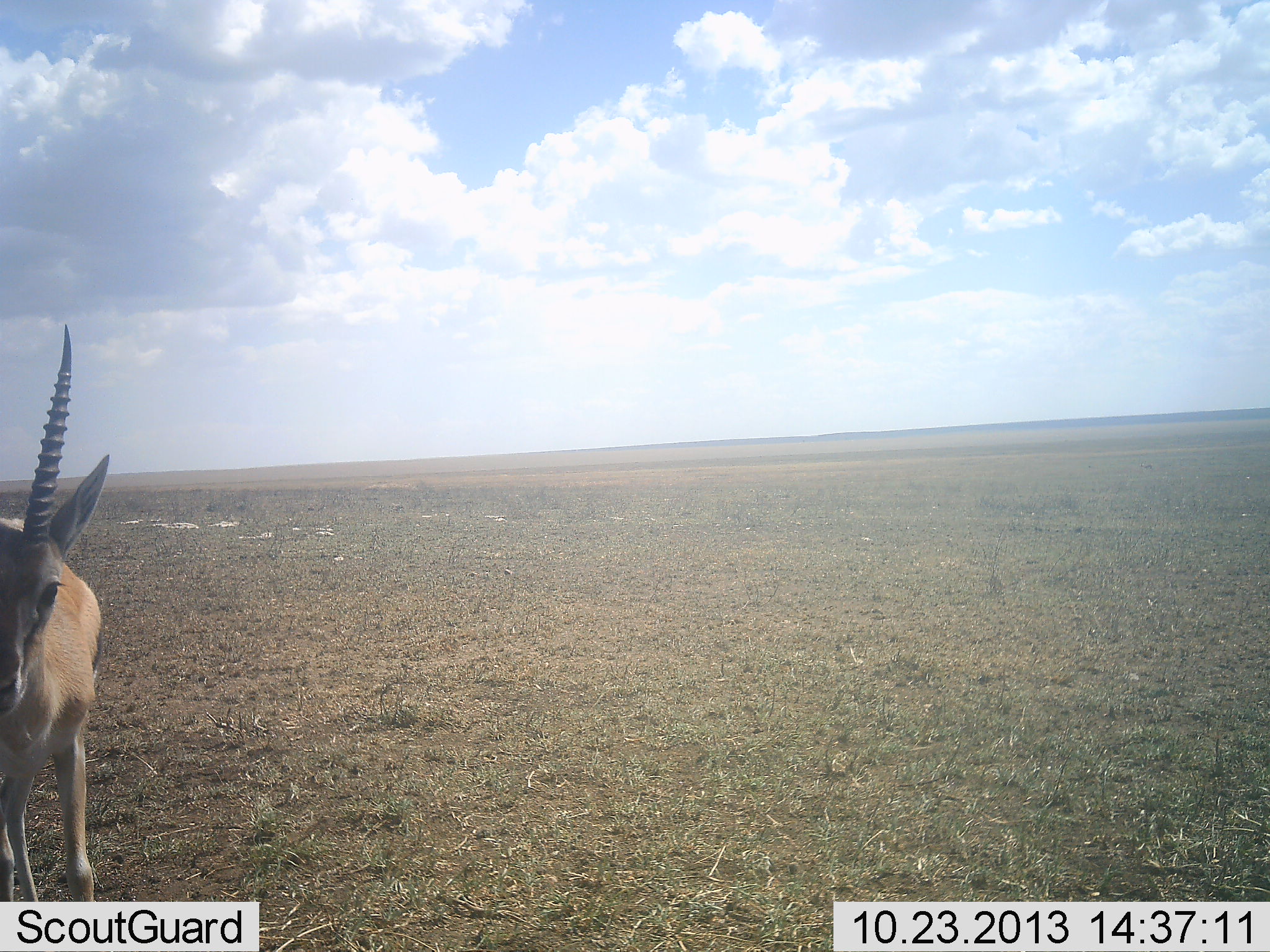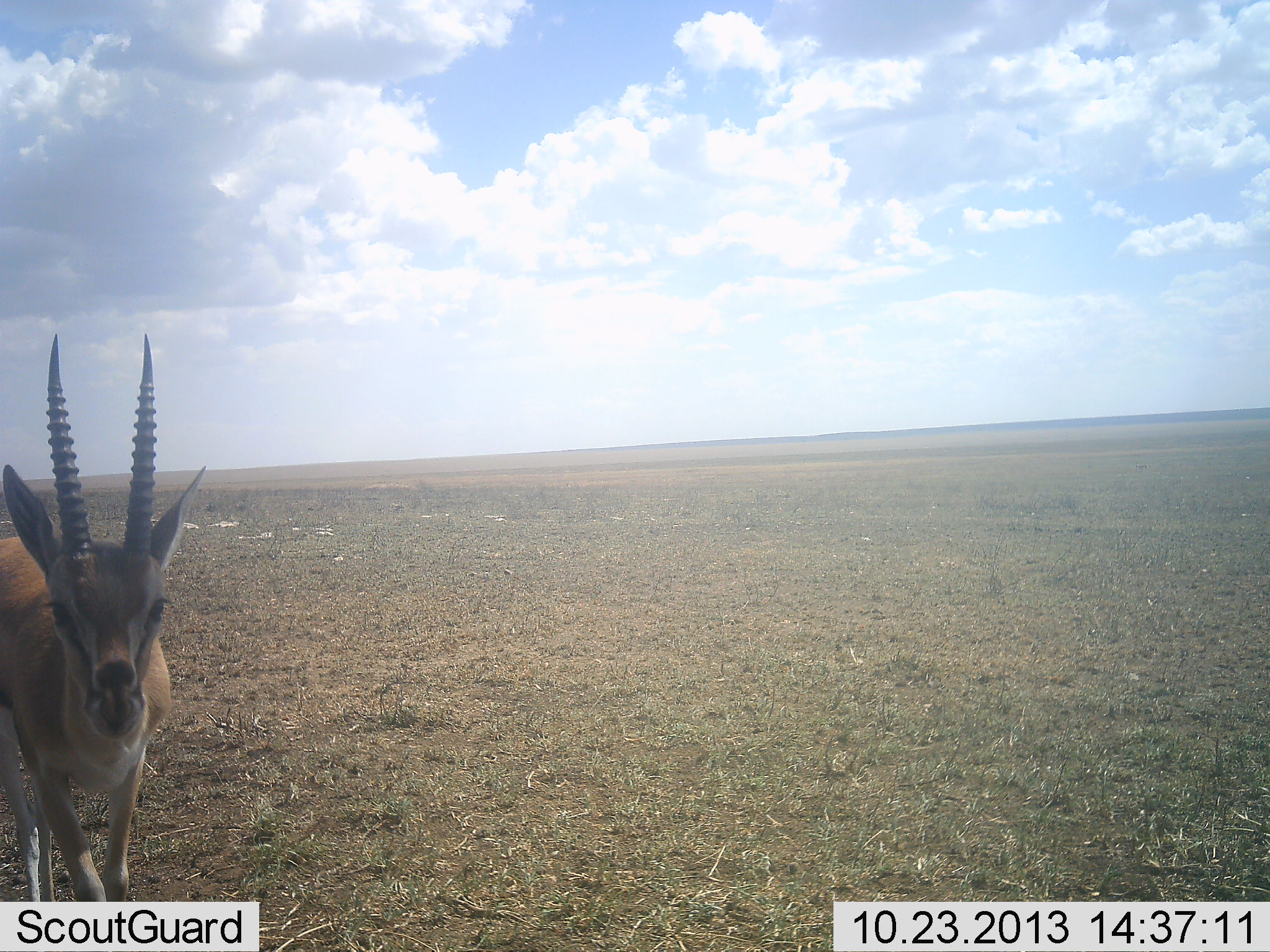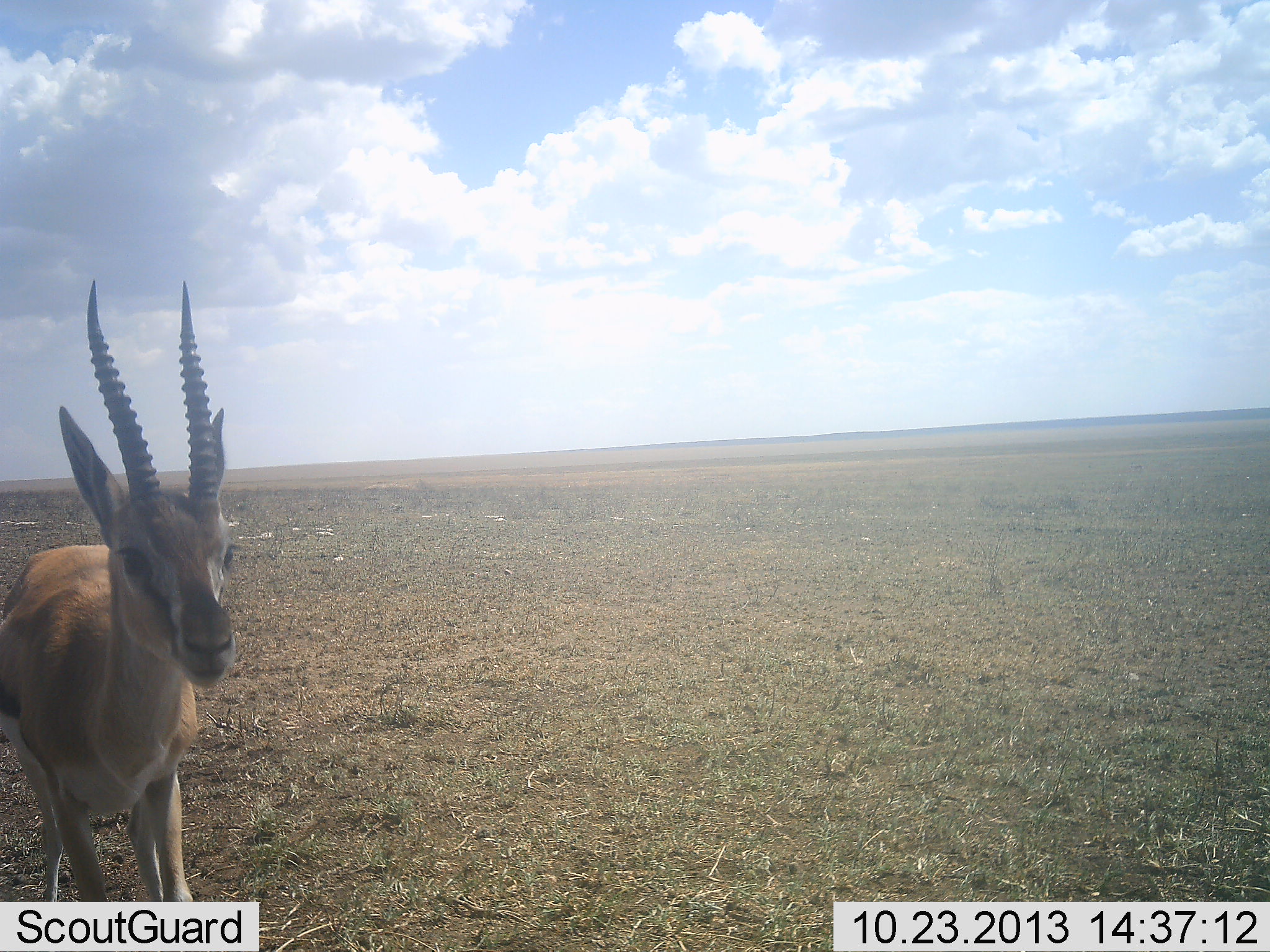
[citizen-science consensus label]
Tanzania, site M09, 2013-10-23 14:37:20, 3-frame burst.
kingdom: Animalia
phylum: Chordata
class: Mammalia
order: Artiodactyla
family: Bovidae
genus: Eudorcas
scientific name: Eudorcas thomsonii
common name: thomson's gazelle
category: gazellethomsons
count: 1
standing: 42%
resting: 0%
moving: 58%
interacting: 4%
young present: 0%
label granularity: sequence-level